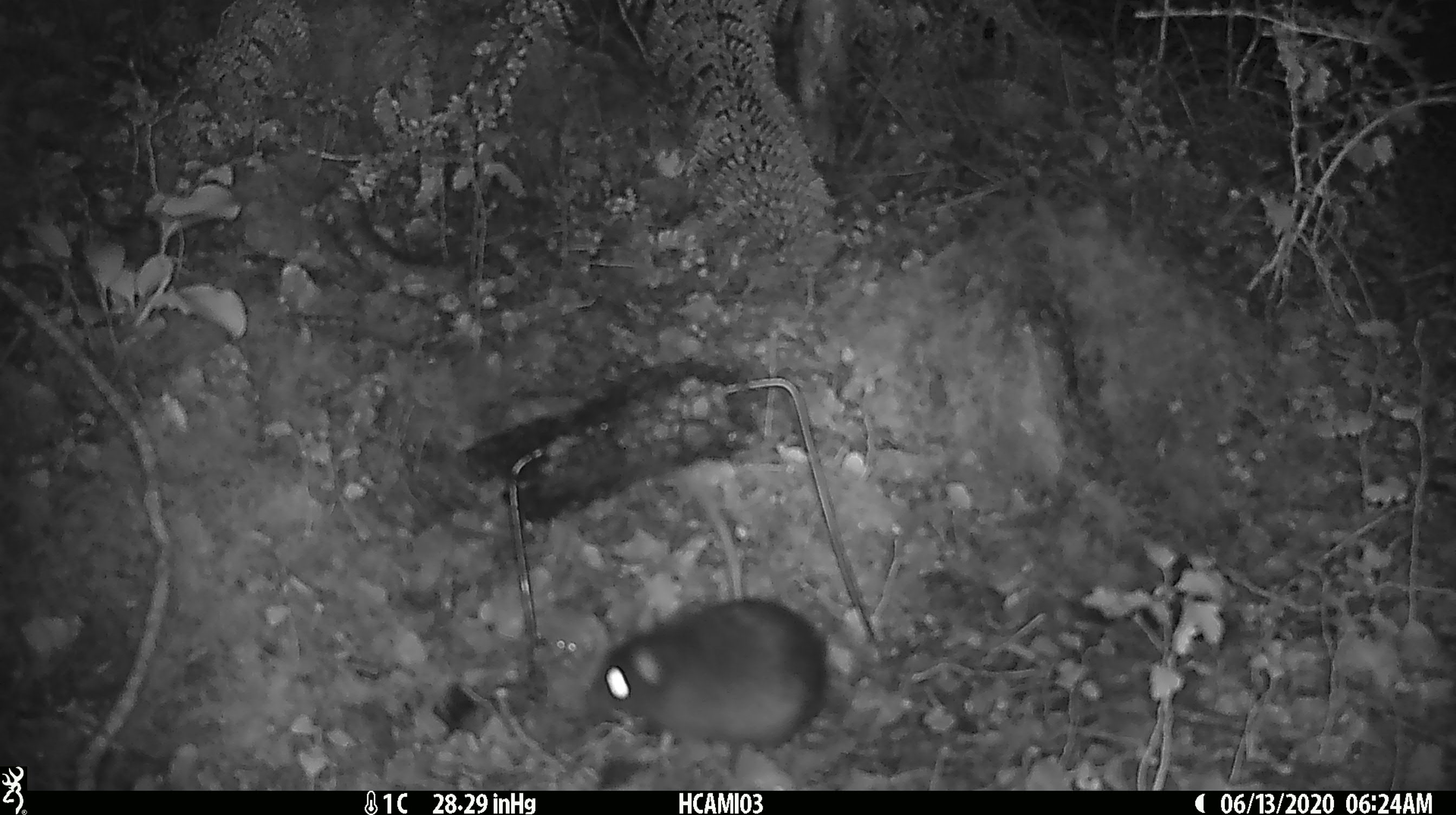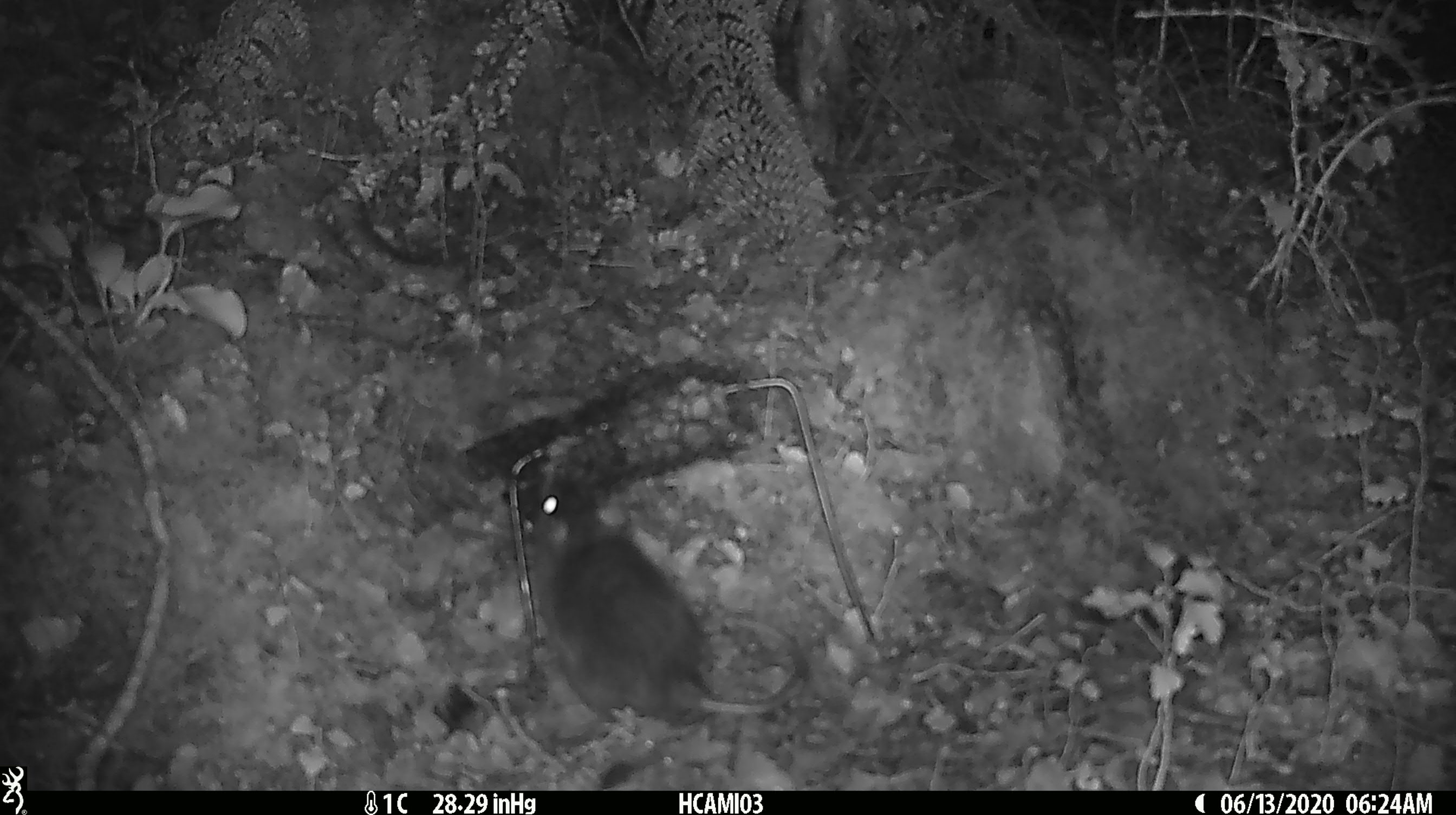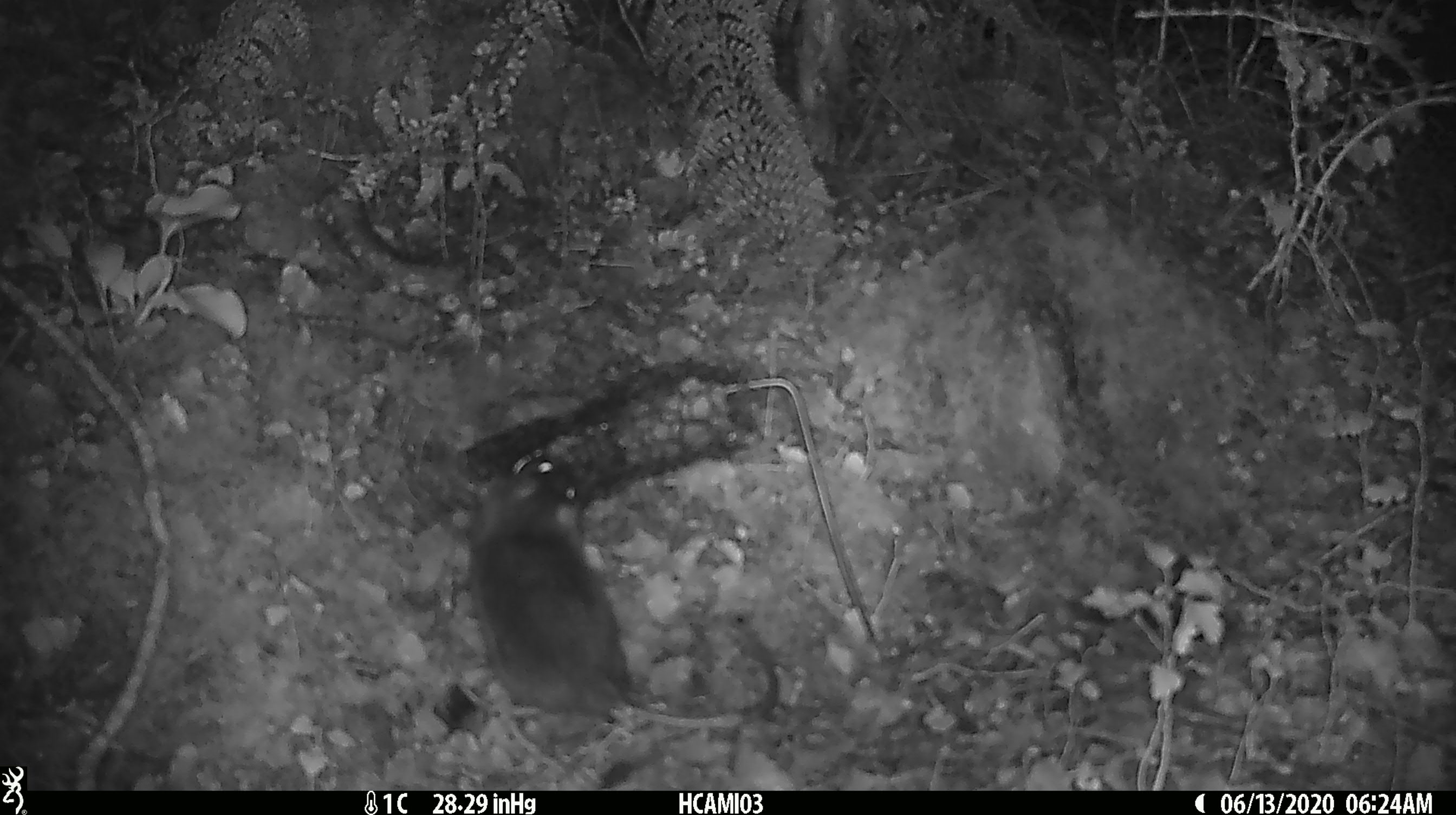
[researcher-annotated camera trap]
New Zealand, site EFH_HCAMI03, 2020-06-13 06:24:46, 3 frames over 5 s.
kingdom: Animalia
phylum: Chordata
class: Mammalia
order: Rodentia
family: Muridae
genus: Rattus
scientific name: Rattus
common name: rat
Rat (Rattus).